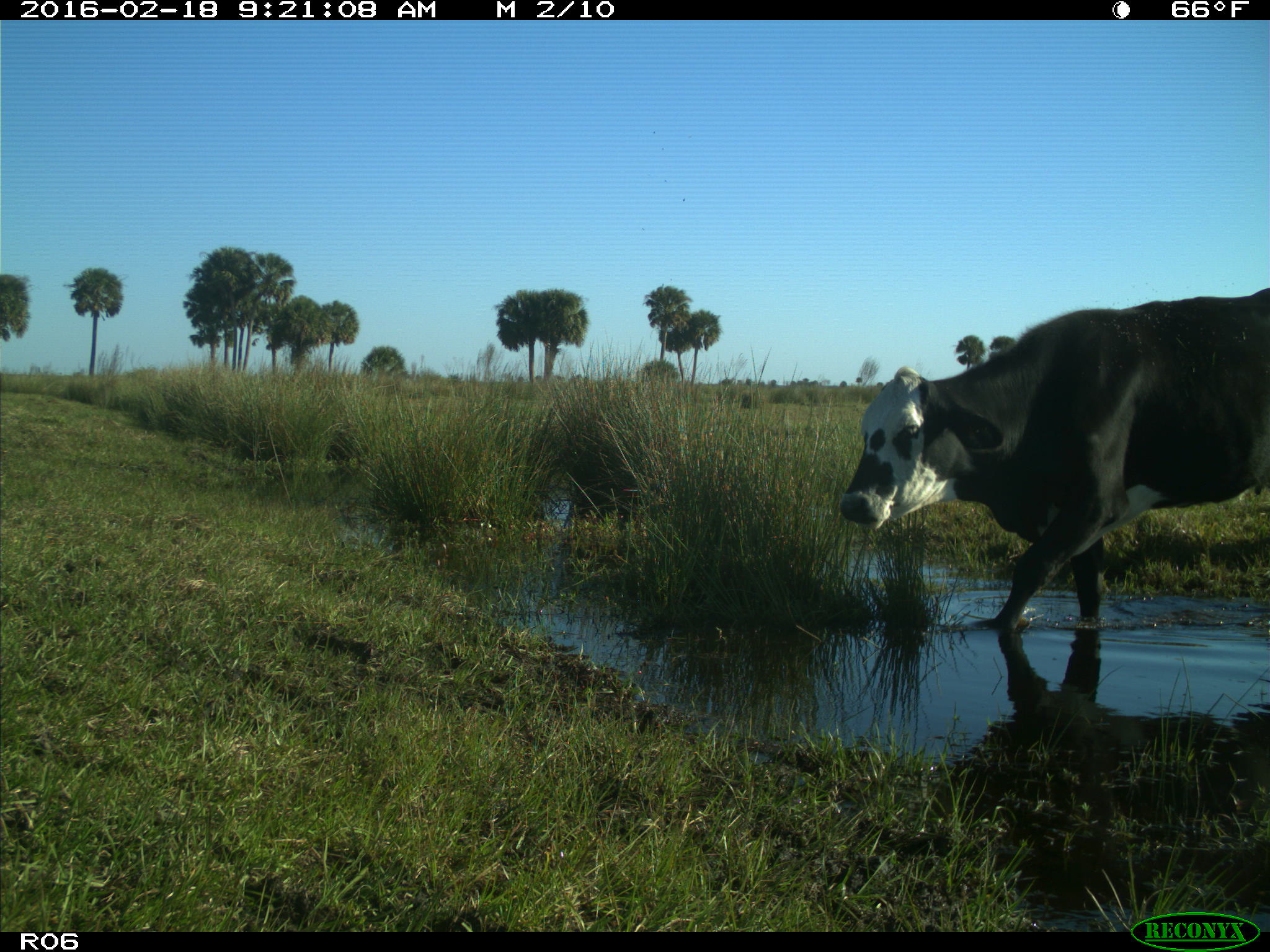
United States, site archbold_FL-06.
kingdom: Animalia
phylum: Chordata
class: Mammalia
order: Artiodactyla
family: Bovidae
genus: Bos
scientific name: Bos taurus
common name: domestic cow